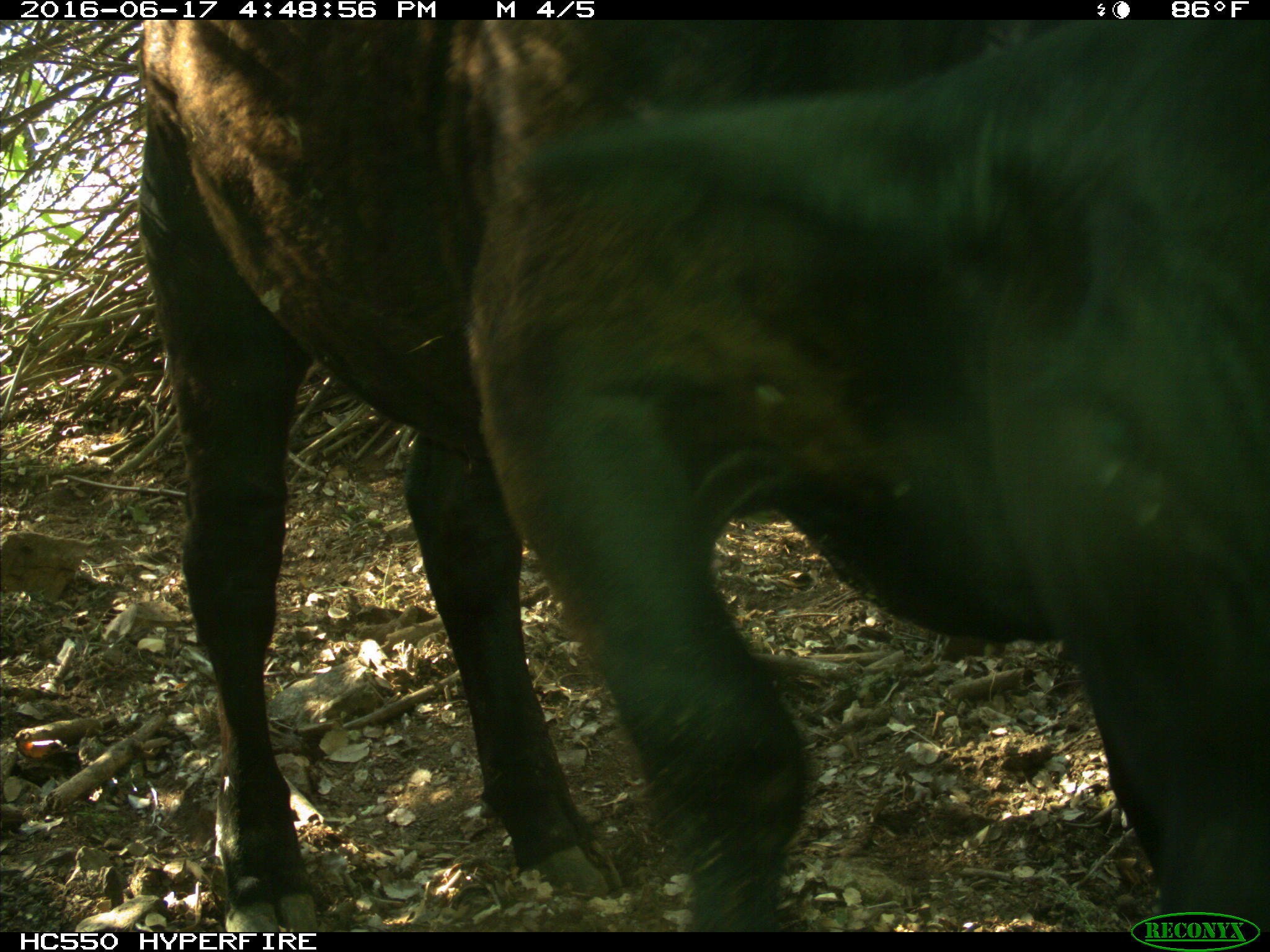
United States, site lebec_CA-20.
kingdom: Animalia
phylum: Chordata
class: Mammalia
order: Artiodactyla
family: Bovidae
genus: Bos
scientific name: Bos taurus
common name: domestic cow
Bos taurus (domestic cow).